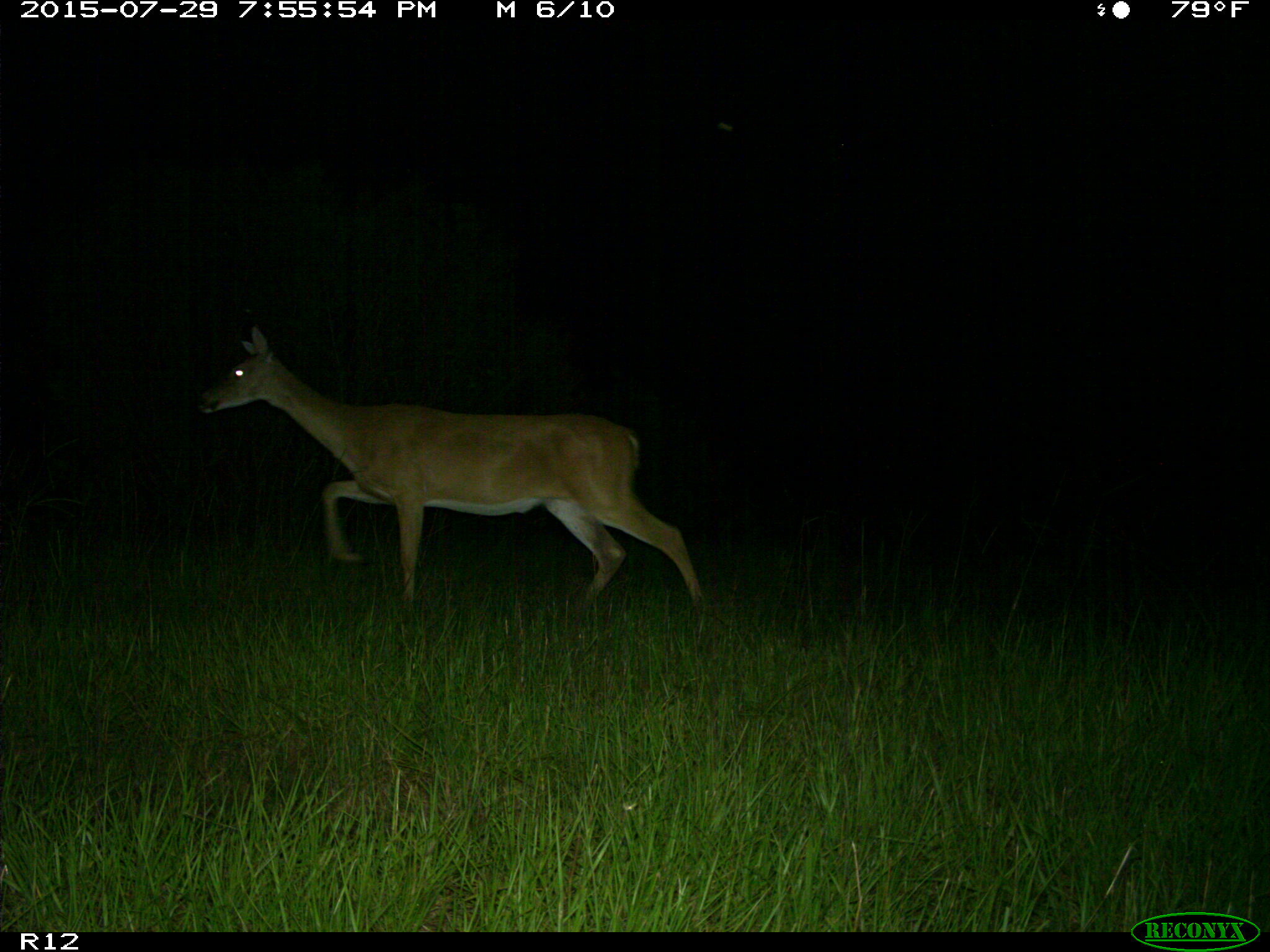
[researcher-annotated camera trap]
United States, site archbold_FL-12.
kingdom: Animalia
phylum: Chordata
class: Mammalia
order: Artiodactyla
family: Cervidae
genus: Odocoileus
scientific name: Odocoileus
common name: deer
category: unidentified deer